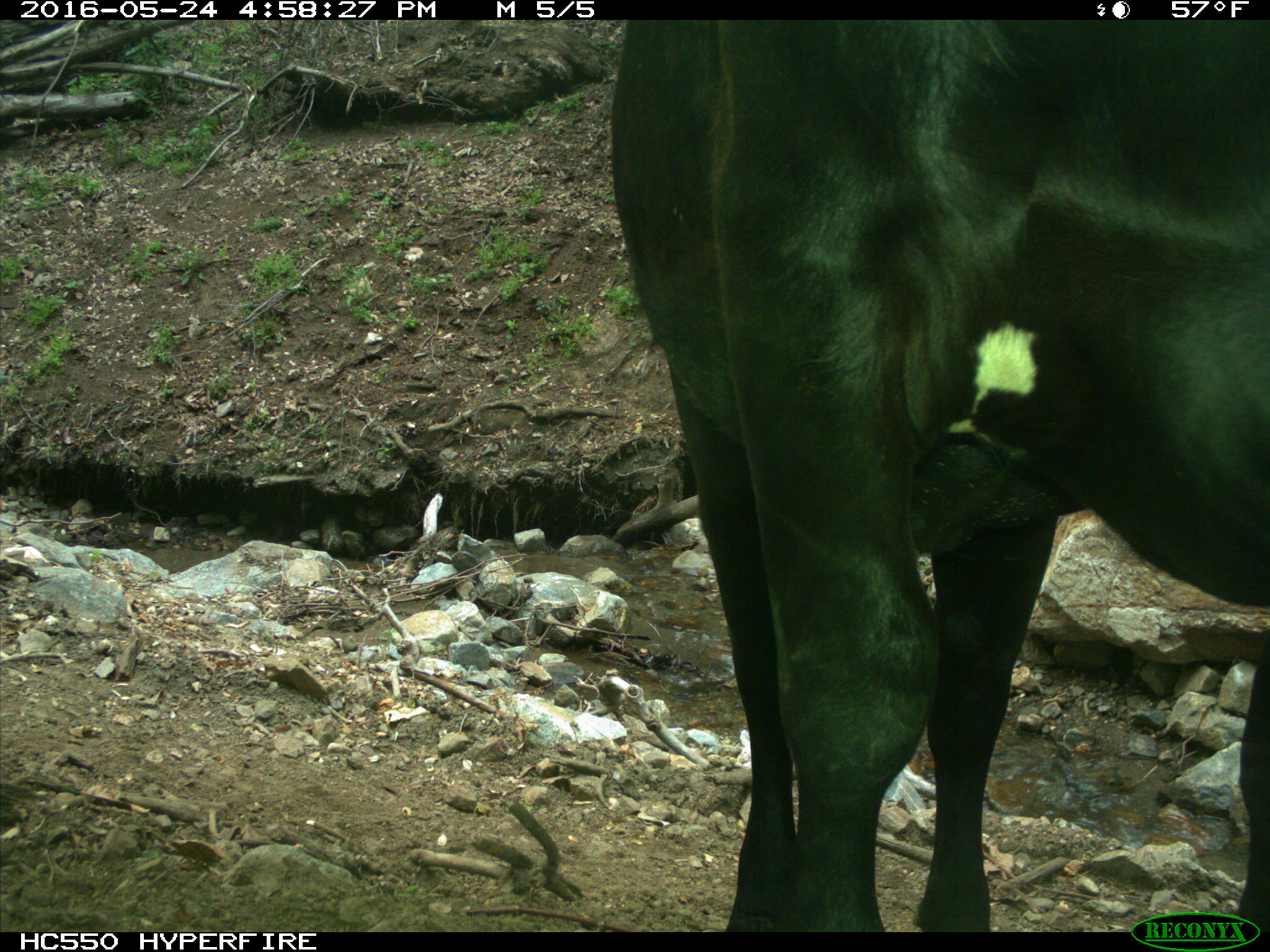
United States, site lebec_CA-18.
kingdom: Animalia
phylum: Chordata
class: Mammalia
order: Artiodactyla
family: Bovidae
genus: Bos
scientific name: Bos taurus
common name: domestic cow